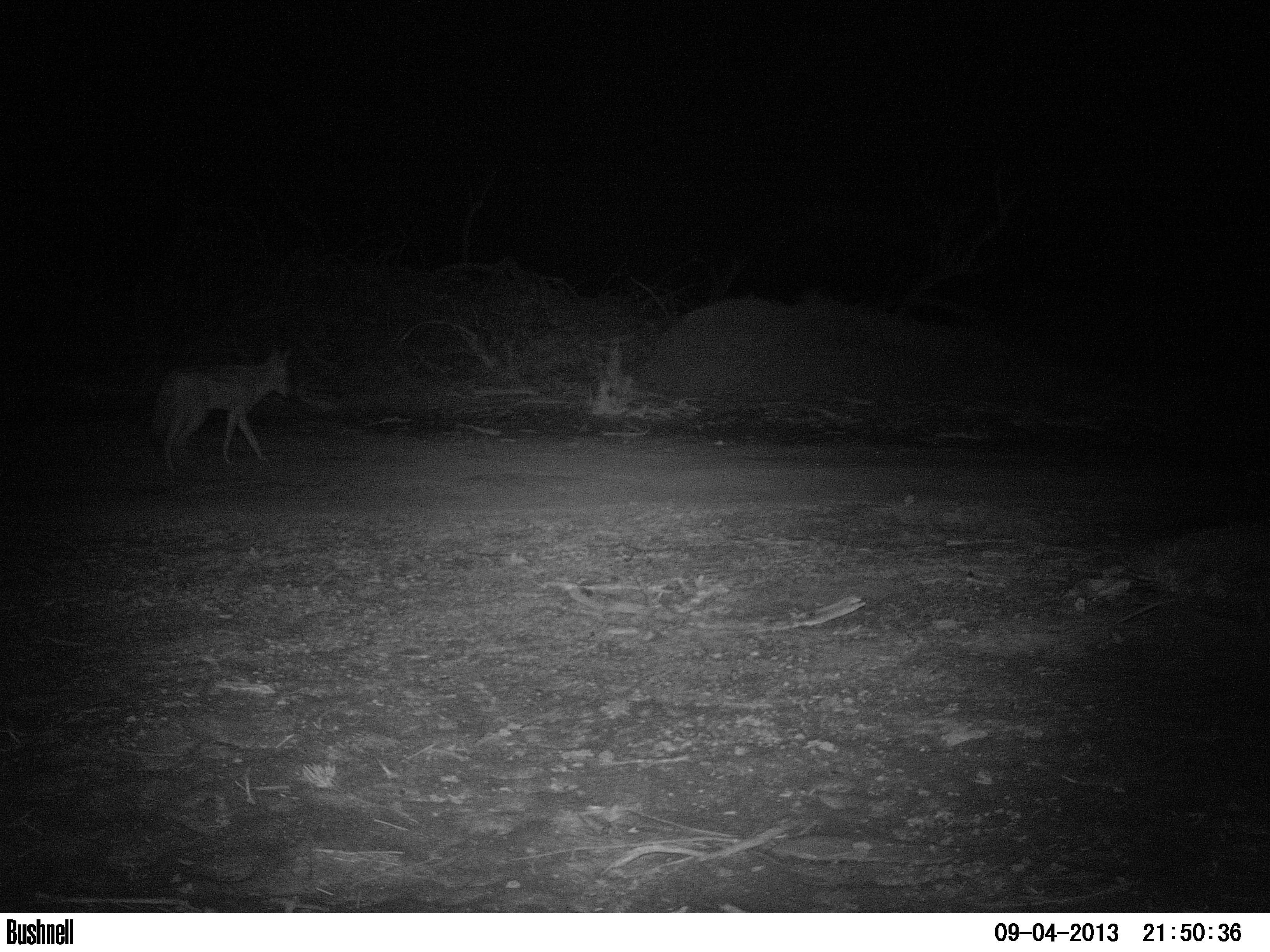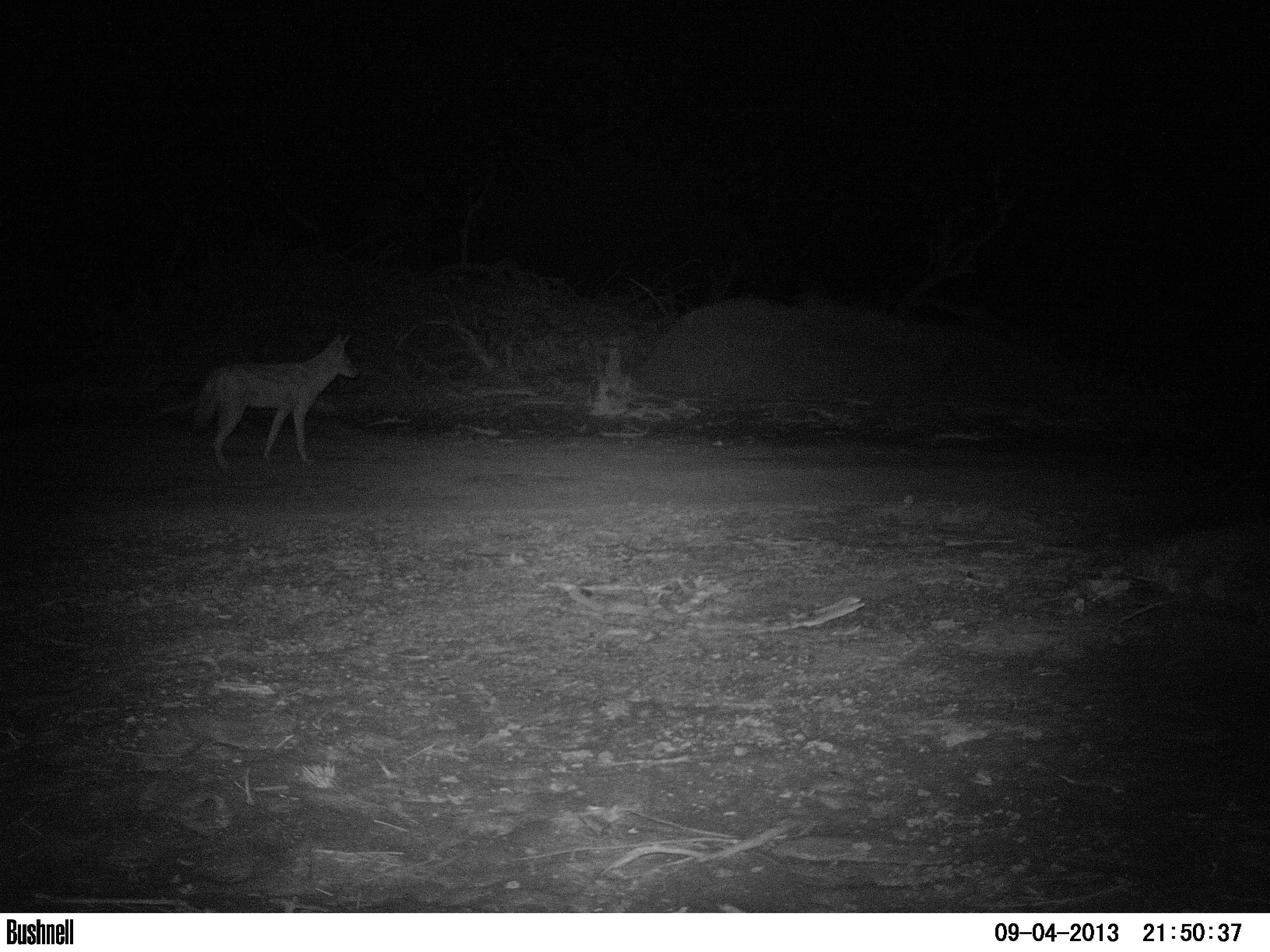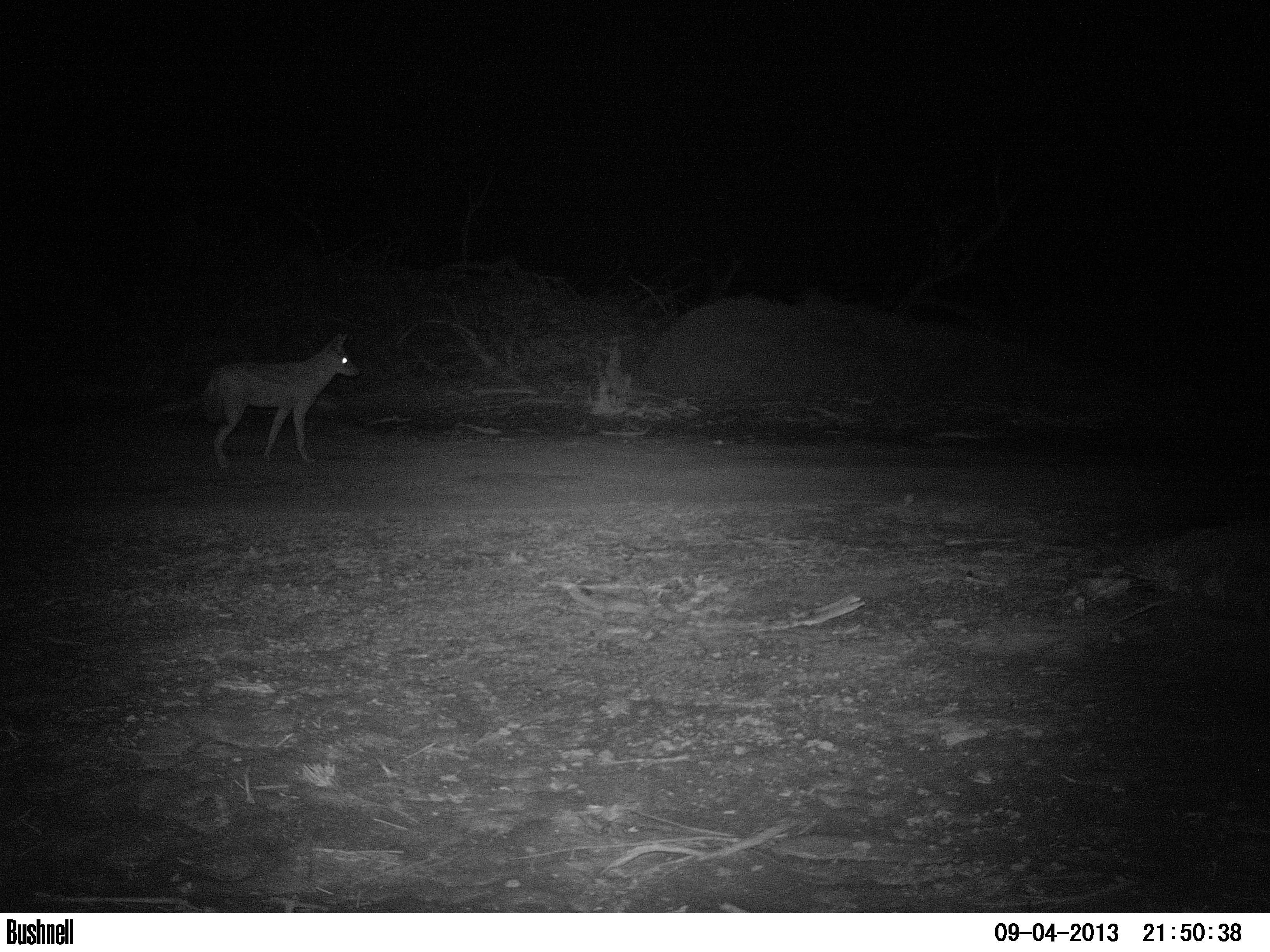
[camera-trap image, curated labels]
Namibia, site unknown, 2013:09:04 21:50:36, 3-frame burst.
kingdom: Animalia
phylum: Chordata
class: Mammalia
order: Carnivora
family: Canidae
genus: Lupulella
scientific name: Lupulella mesomelas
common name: black-backed jackal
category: canis mesomelas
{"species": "canis mesomelas (black-backed jackal) (Lupulella mesomelas)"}